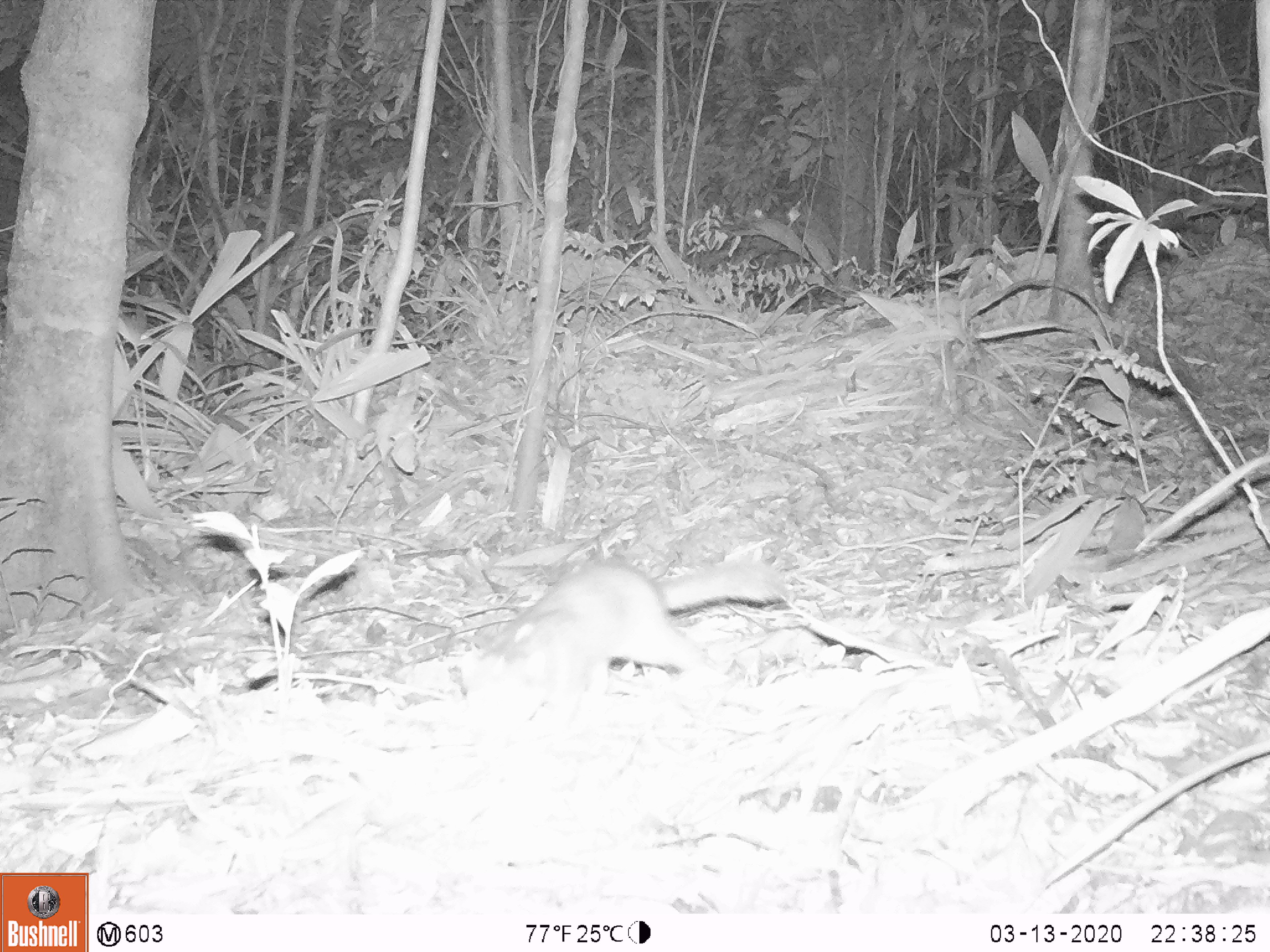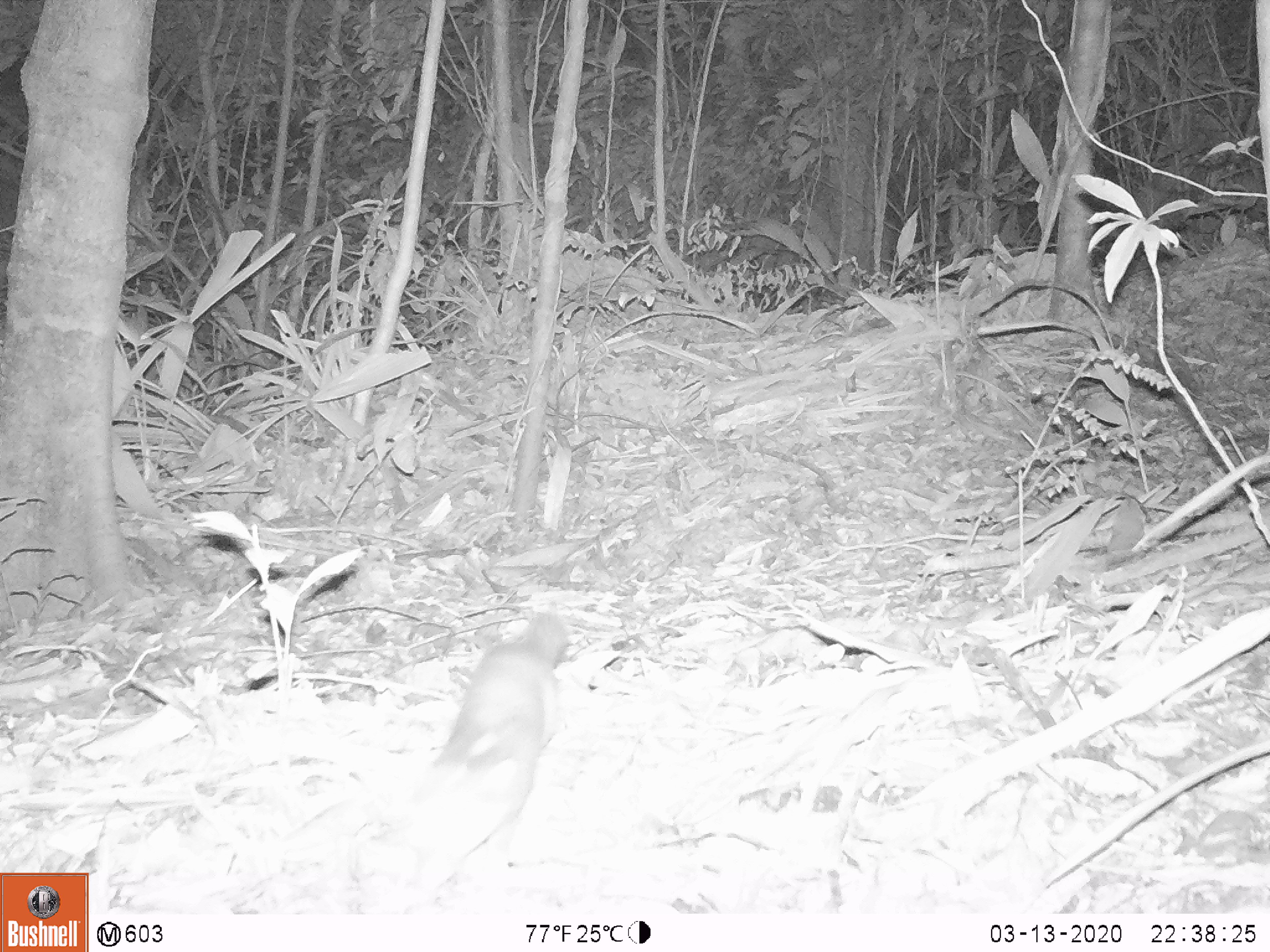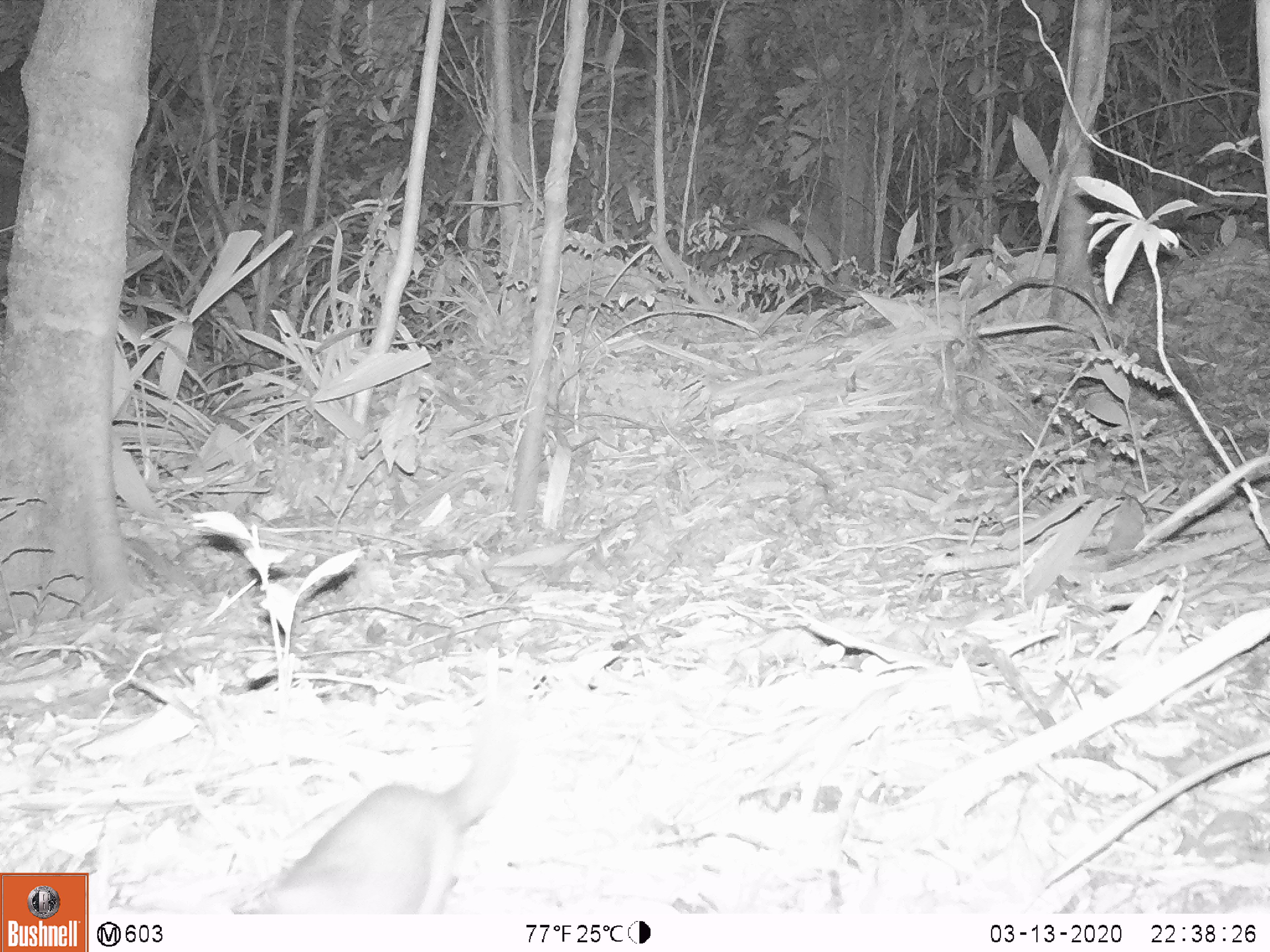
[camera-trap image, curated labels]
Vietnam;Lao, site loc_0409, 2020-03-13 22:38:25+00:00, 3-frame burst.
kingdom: Animalia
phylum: Chordata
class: Mammalia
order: Carnivora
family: Mustelidae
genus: Melogale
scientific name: Melogale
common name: ferret badger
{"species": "ferret badger (Melogale)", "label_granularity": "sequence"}